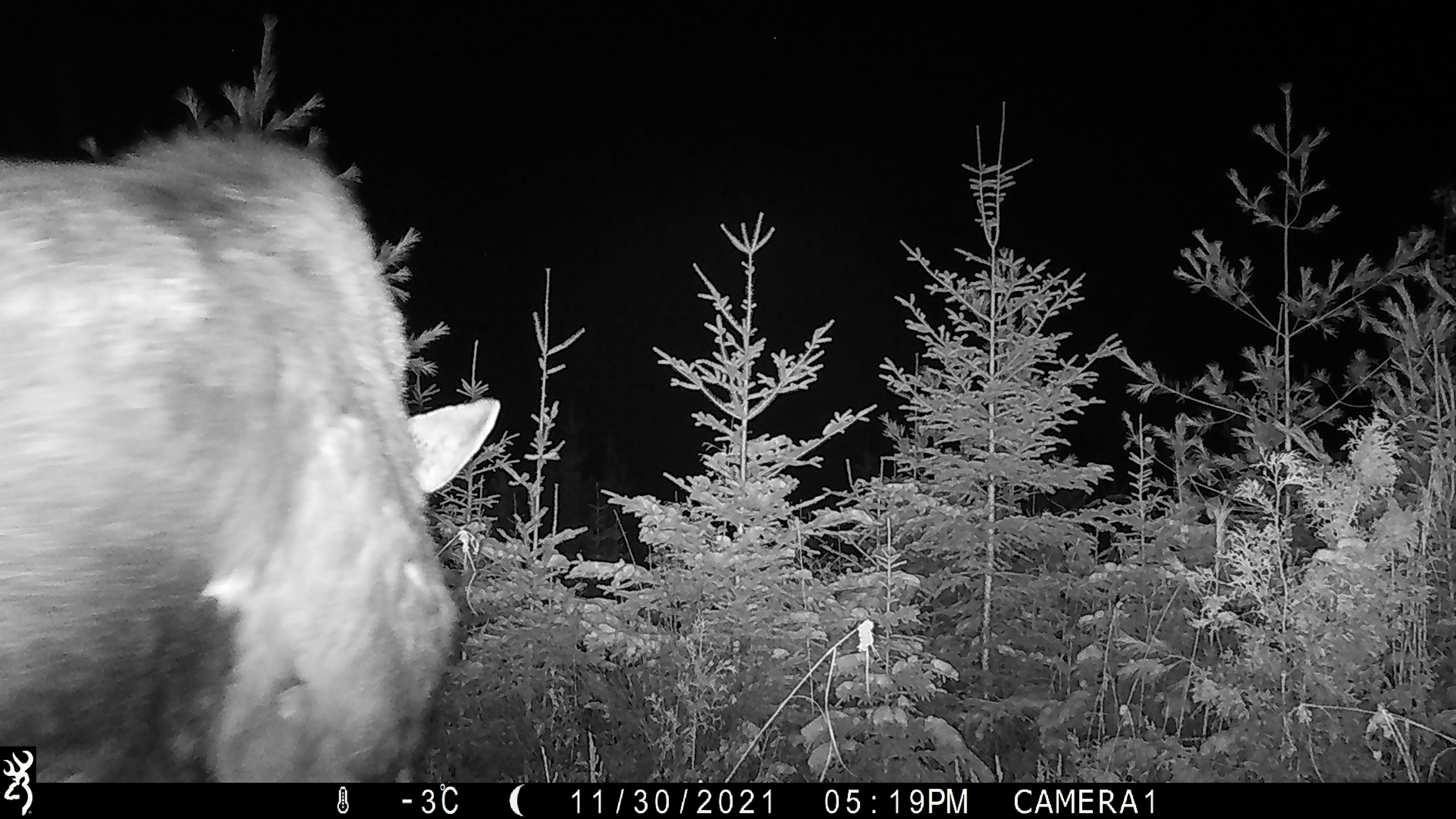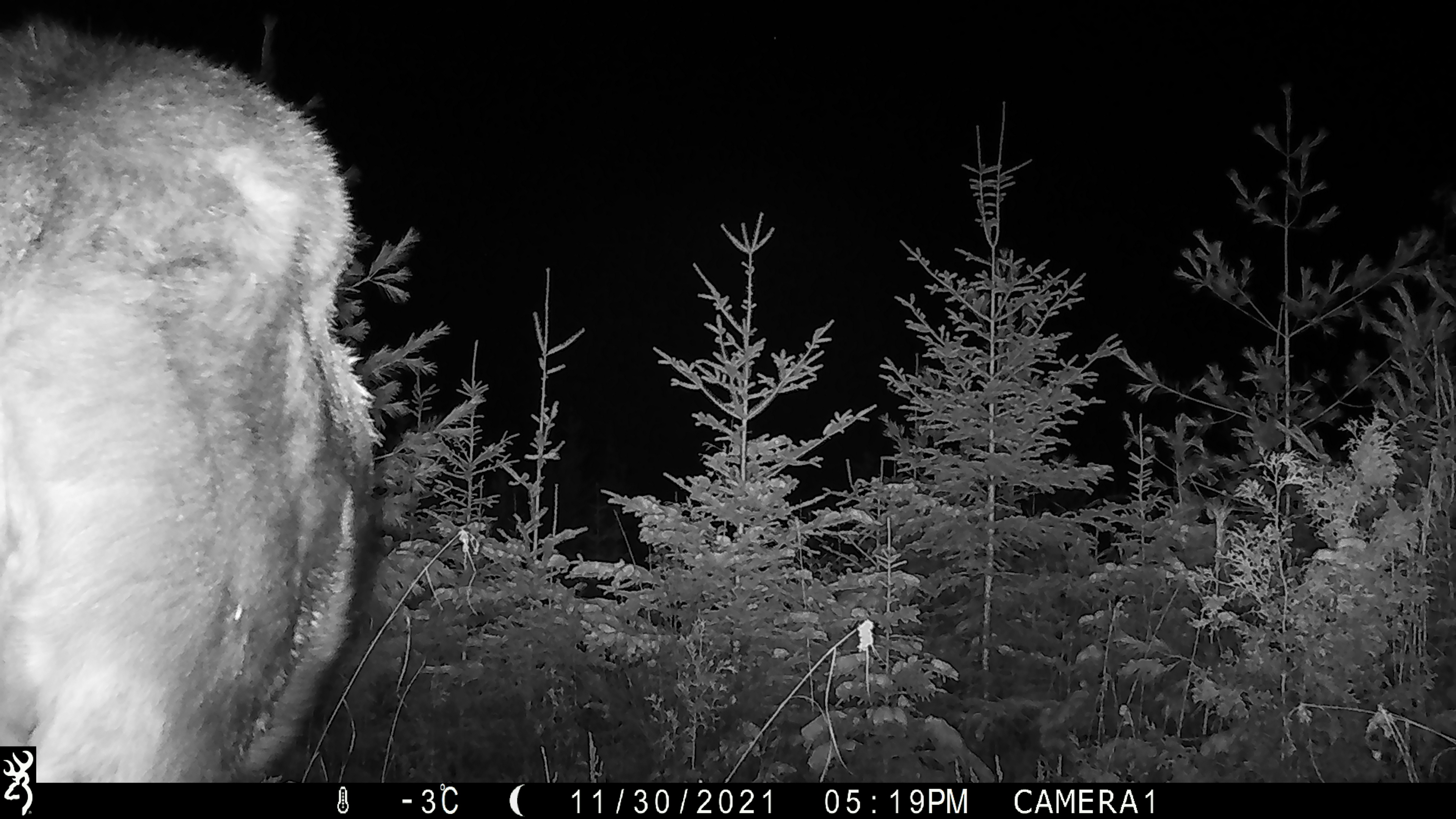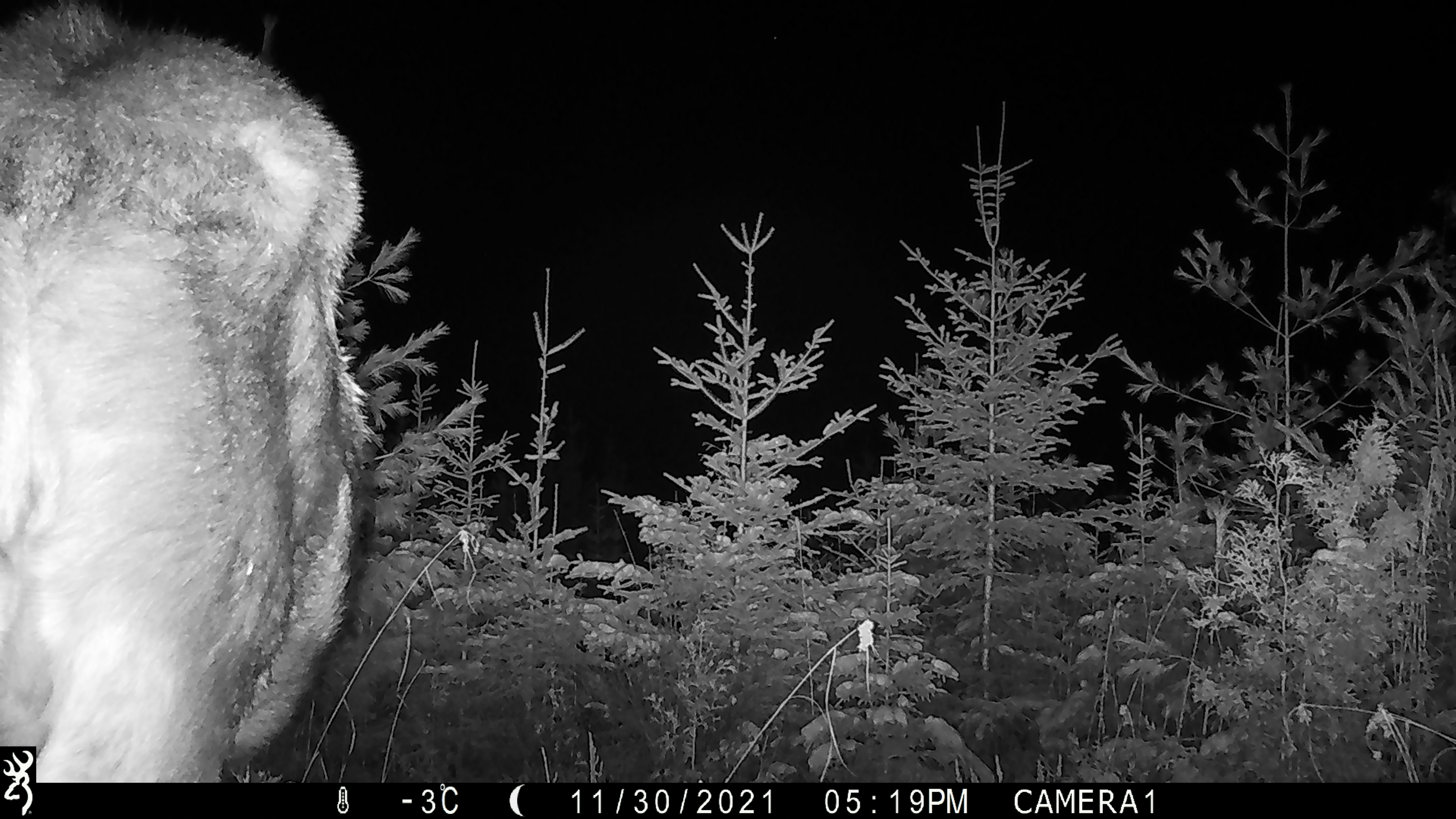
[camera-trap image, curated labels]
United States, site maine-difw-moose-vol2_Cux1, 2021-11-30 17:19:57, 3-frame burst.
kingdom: Animalia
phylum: Chordata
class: Mammalia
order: Artiodactyla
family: Cervidae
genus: Alces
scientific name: Alces alces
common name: moose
Moose (Alces alces).